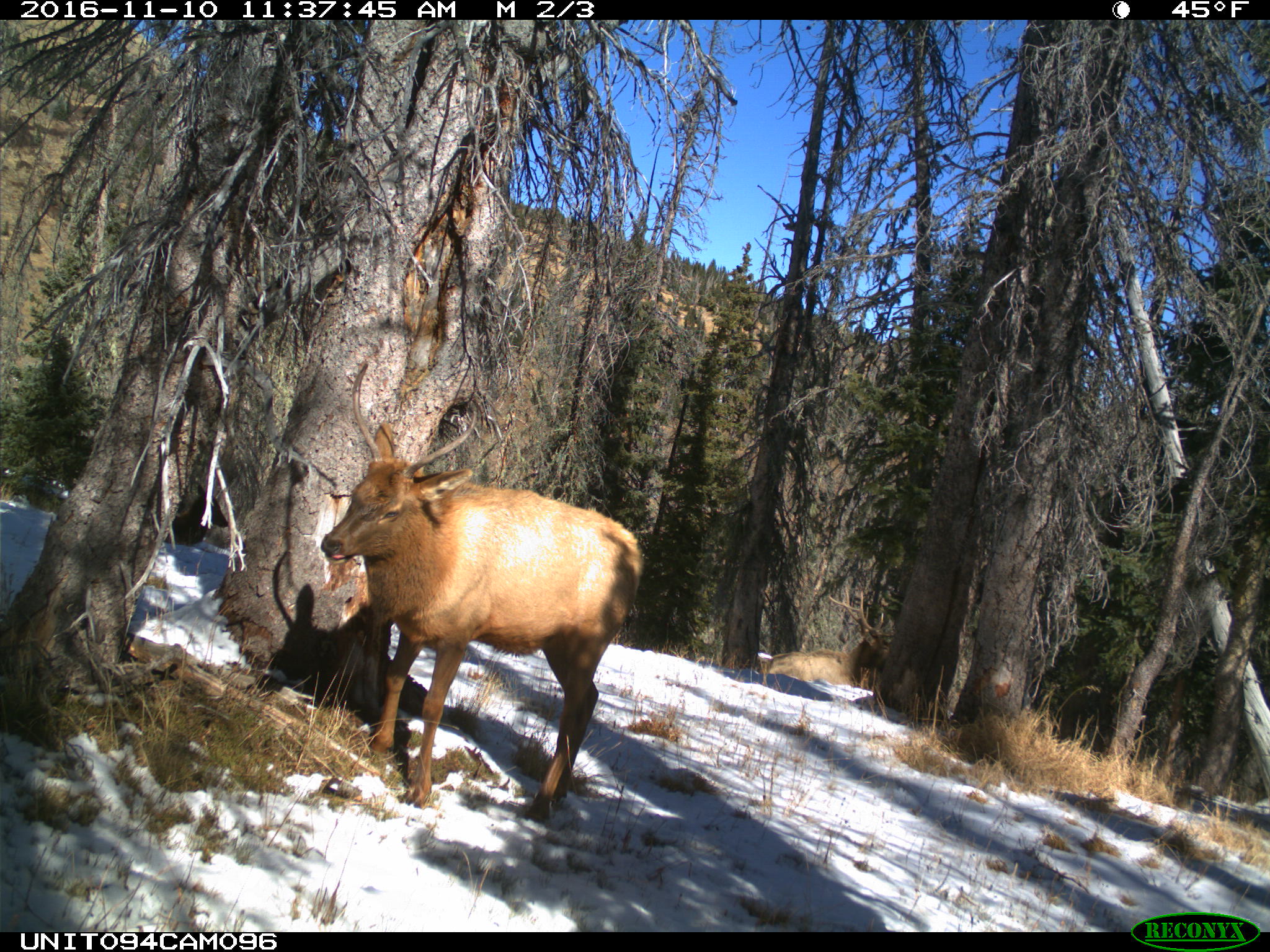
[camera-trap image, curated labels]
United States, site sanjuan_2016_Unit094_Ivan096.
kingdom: Animalia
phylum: Chordata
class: Mammalia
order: Artiodactyla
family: Cervidae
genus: Cervus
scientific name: Cervus elaphus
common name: red deer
Cervus elaphus (red deer).